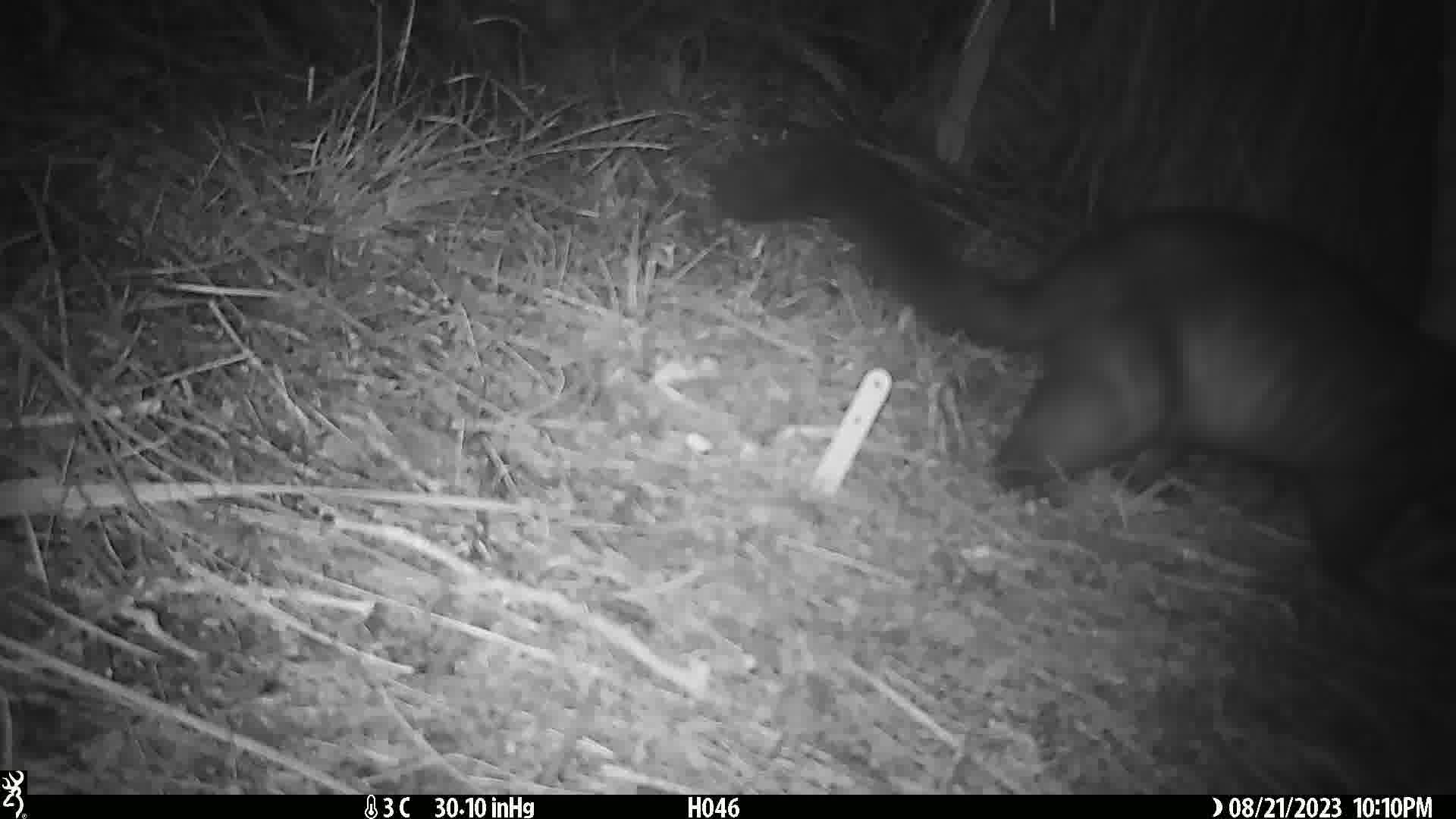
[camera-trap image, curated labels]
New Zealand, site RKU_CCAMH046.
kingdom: Animalia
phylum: Chordata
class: Mammalia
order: Diprotodontia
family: Phalangeridae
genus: Trichosurus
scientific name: Trichosurus vulpecula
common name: common brushtail possum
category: possum